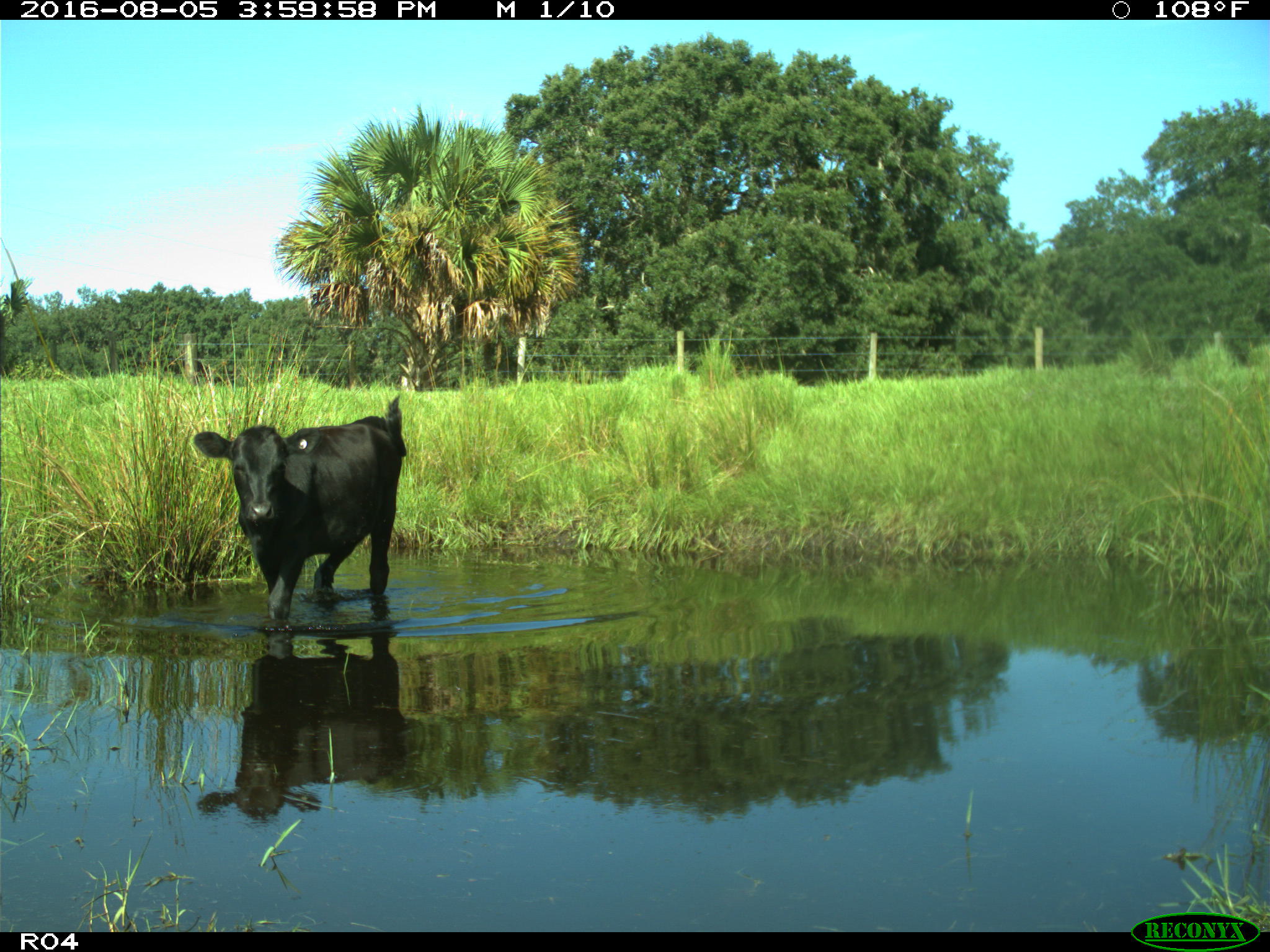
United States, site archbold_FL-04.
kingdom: Animalia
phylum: Chordata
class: Mammalia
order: Artiodactyla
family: Bovidae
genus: Bos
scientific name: Bos taurus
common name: domestic cow